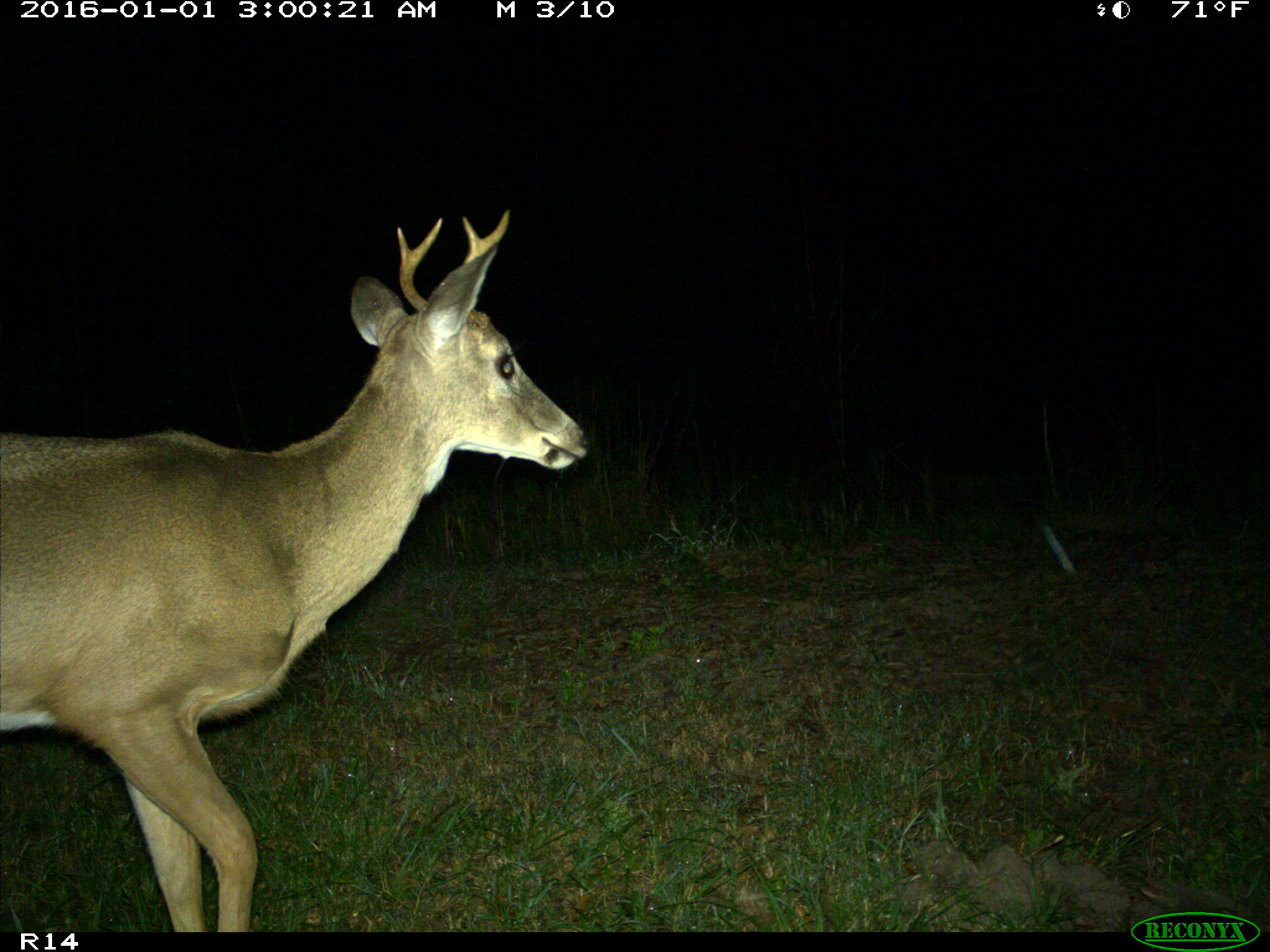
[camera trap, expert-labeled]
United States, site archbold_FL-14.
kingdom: Animalia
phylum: Chordata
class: Mammalia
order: Artiodactyla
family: Cervidae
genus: Odocoileus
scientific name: Odocoileus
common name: deer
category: unidentified deer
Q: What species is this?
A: Unidentified deer (deer) (Odocoileus).